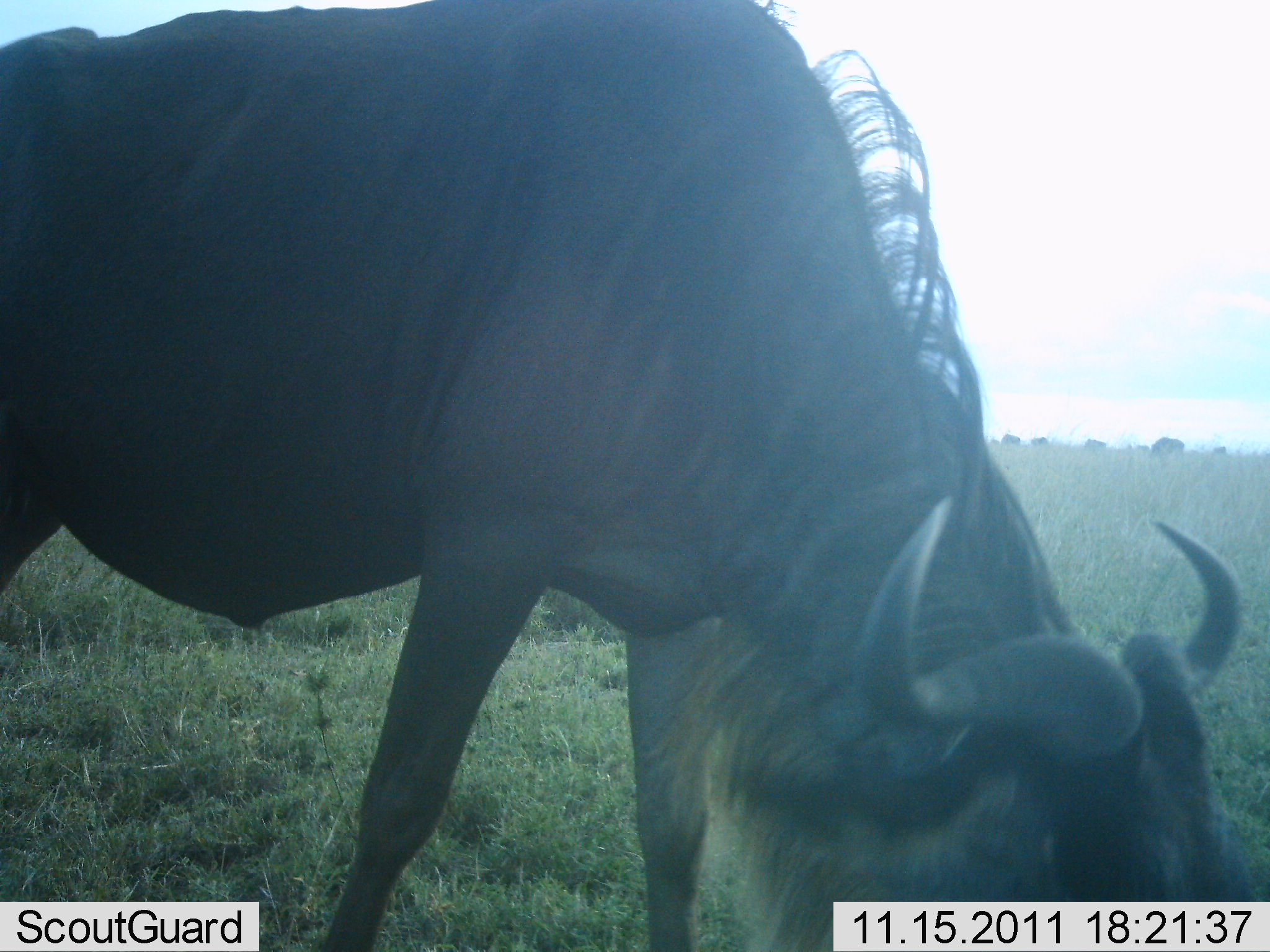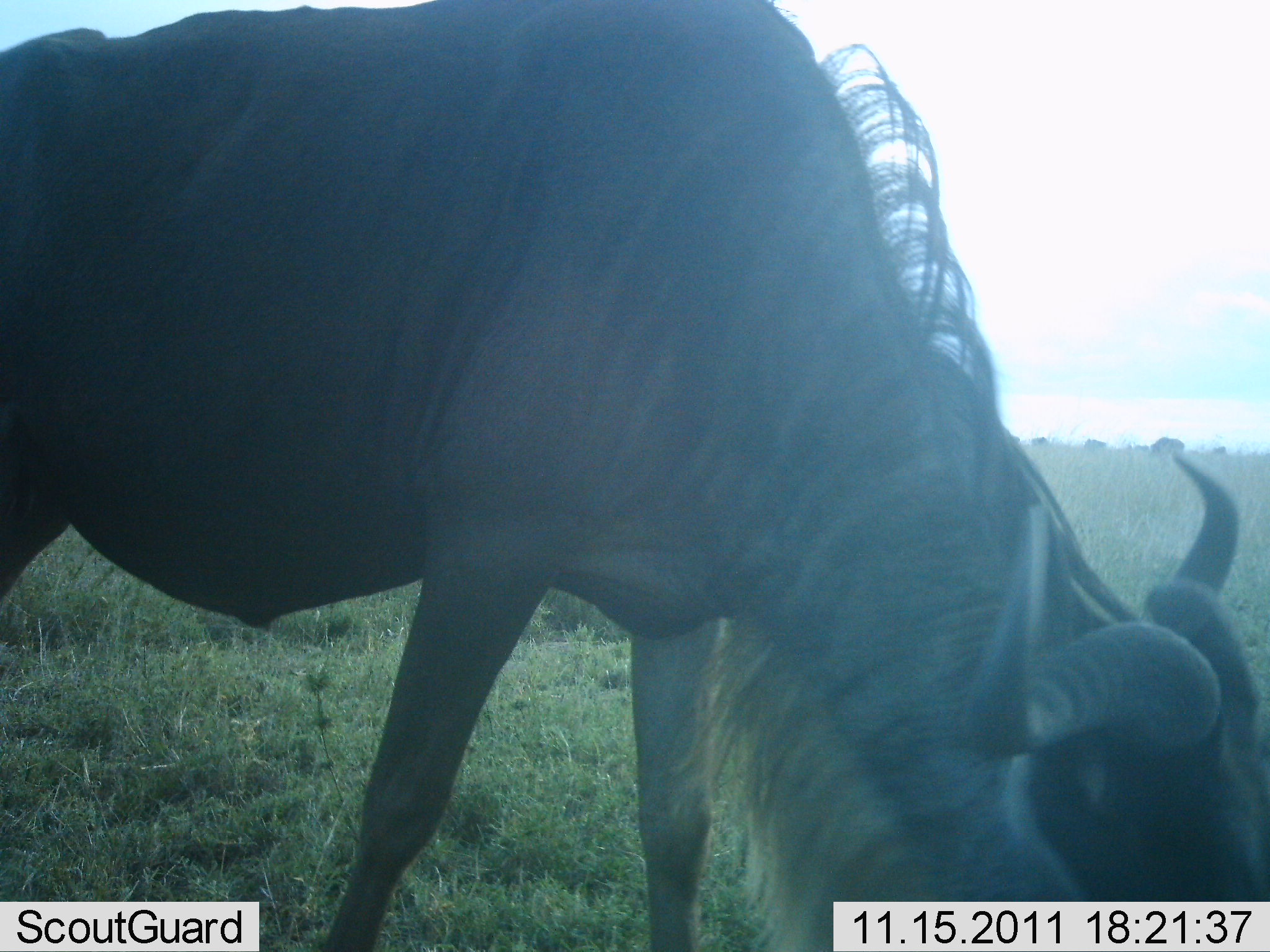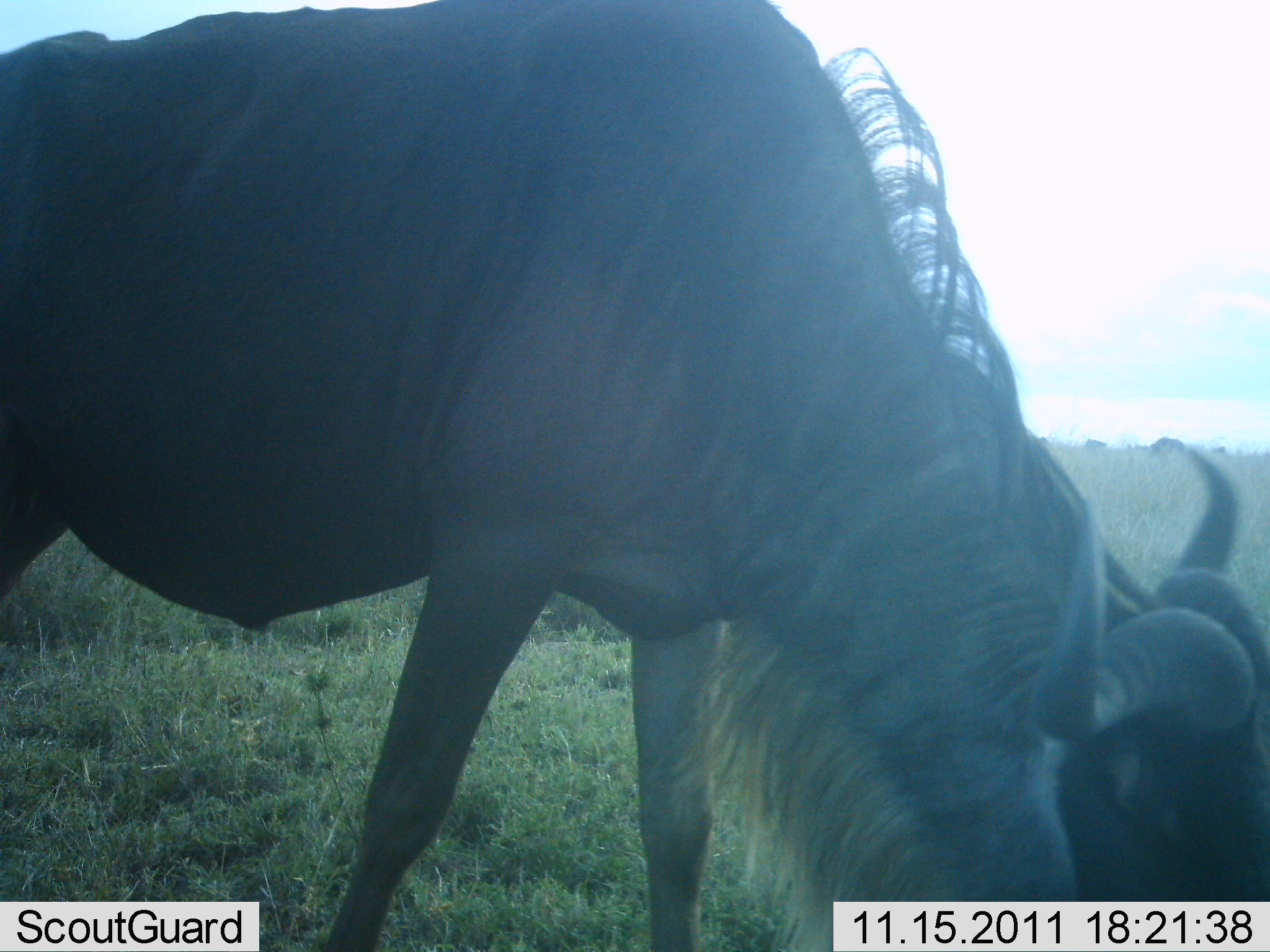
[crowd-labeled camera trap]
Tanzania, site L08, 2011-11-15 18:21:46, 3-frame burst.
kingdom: Animalia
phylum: Chordata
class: Mammalia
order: Artiodactyla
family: Bovidae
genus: Connochaetes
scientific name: Connochaetes taurinus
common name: blue wildebeest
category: wildebeest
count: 1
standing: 9%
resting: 0%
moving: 0%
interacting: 0%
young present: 0%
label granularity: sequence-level